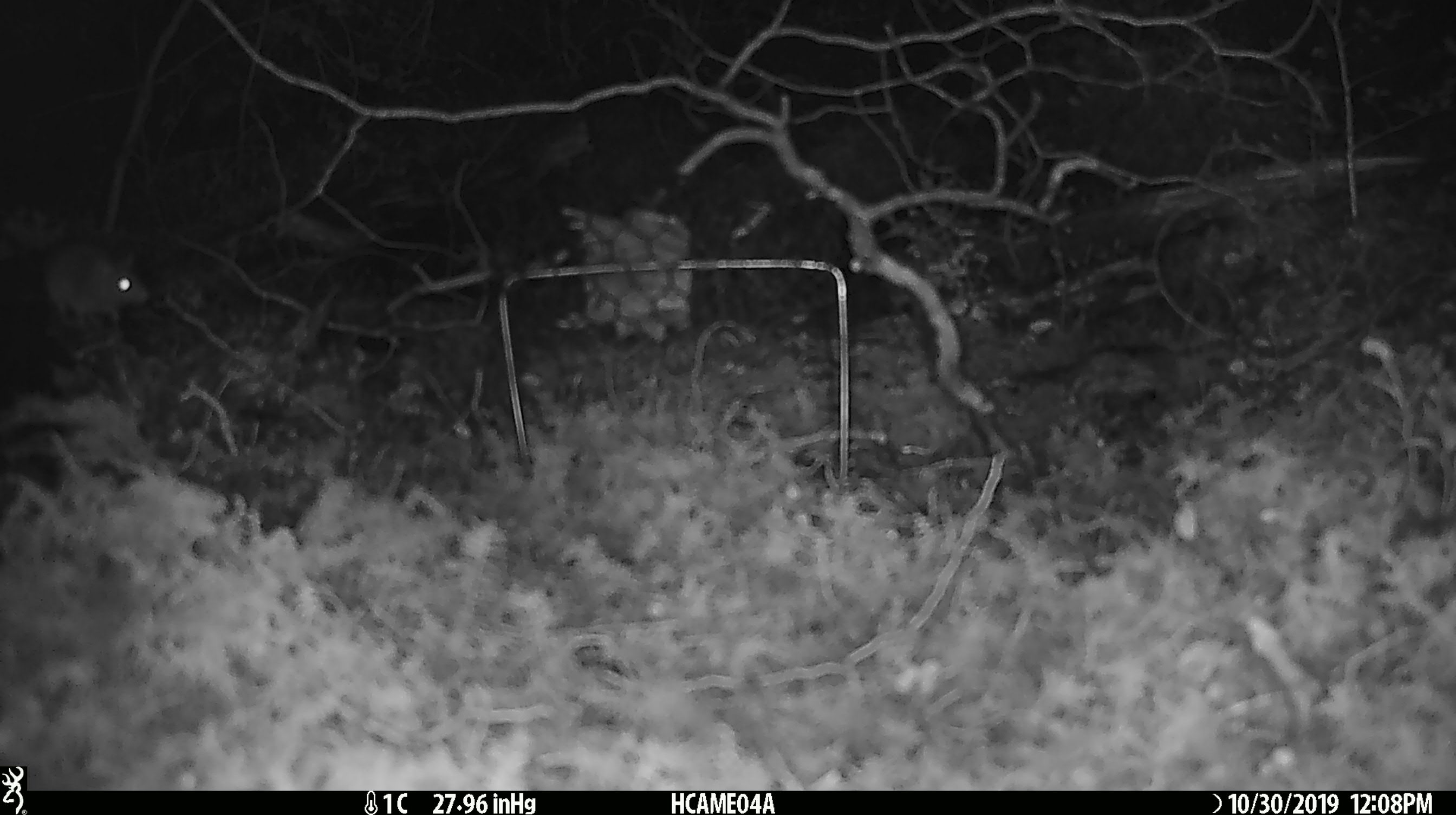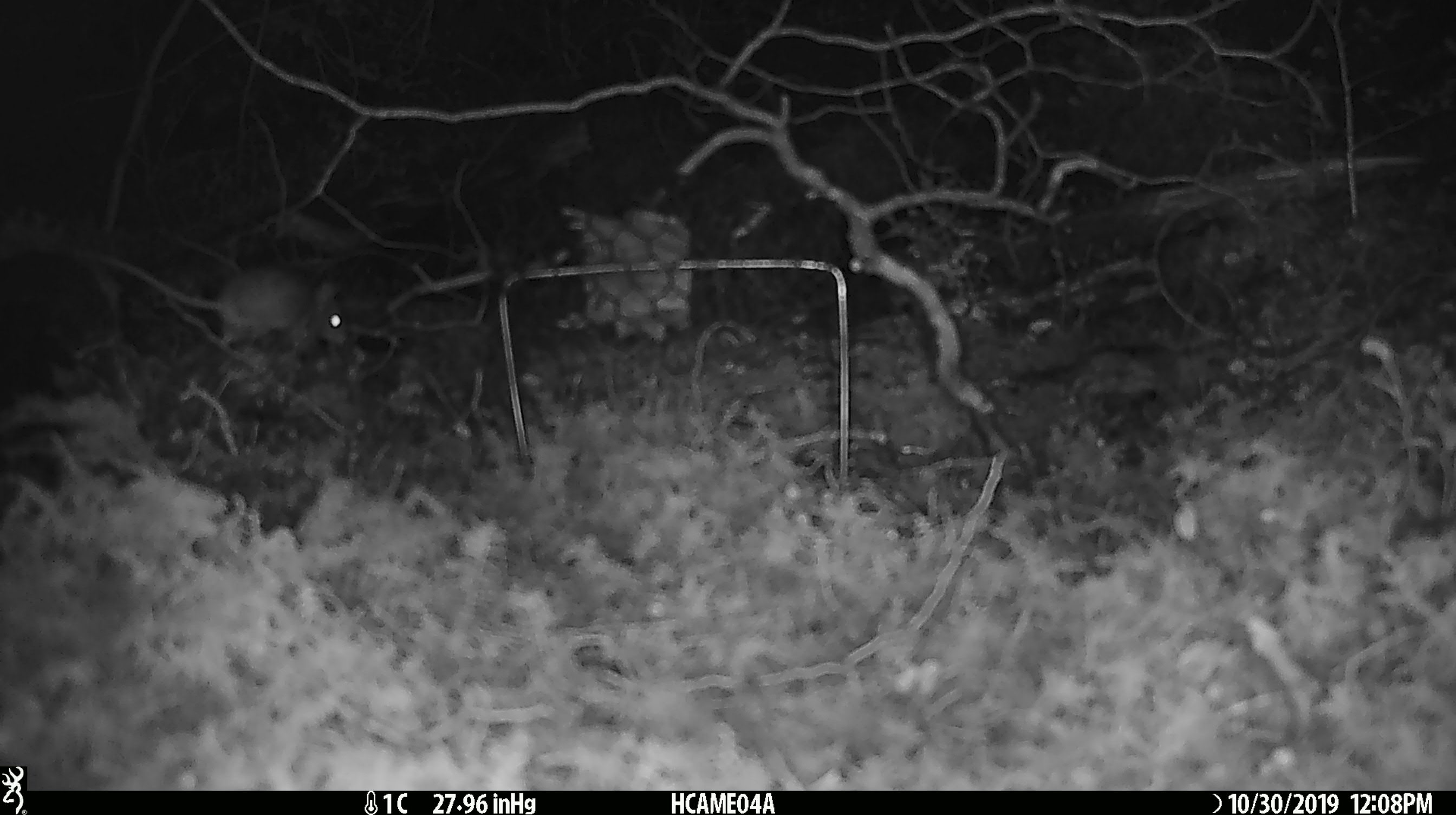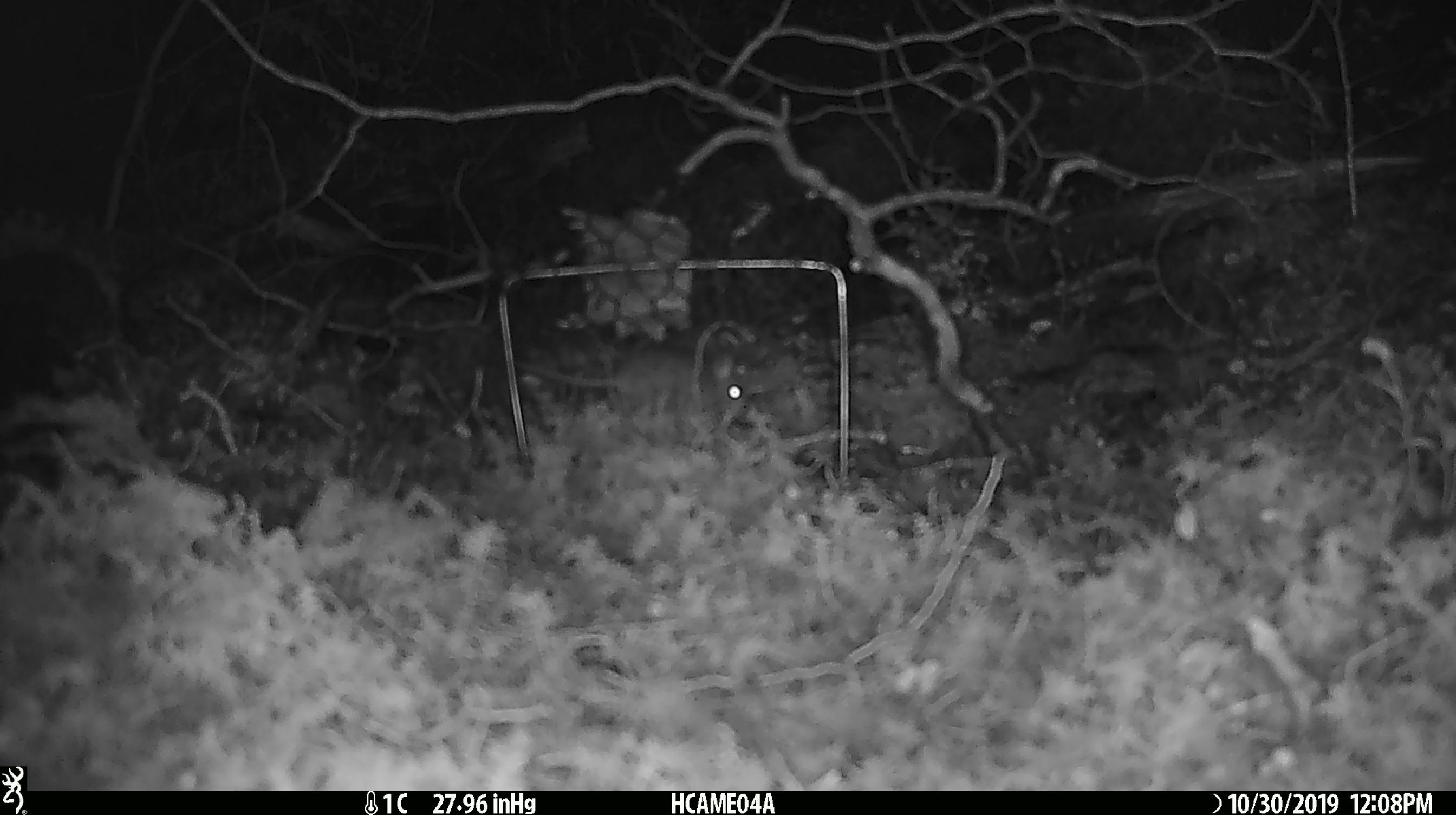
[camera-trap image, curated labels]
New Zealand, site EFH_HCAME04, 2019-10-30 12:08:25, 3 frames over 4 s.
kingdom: Animalia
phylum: Chordata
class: Mammalia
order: Rodentia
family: Muridae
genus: Mus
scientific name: Mus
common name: mouse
Mouse (Mus).